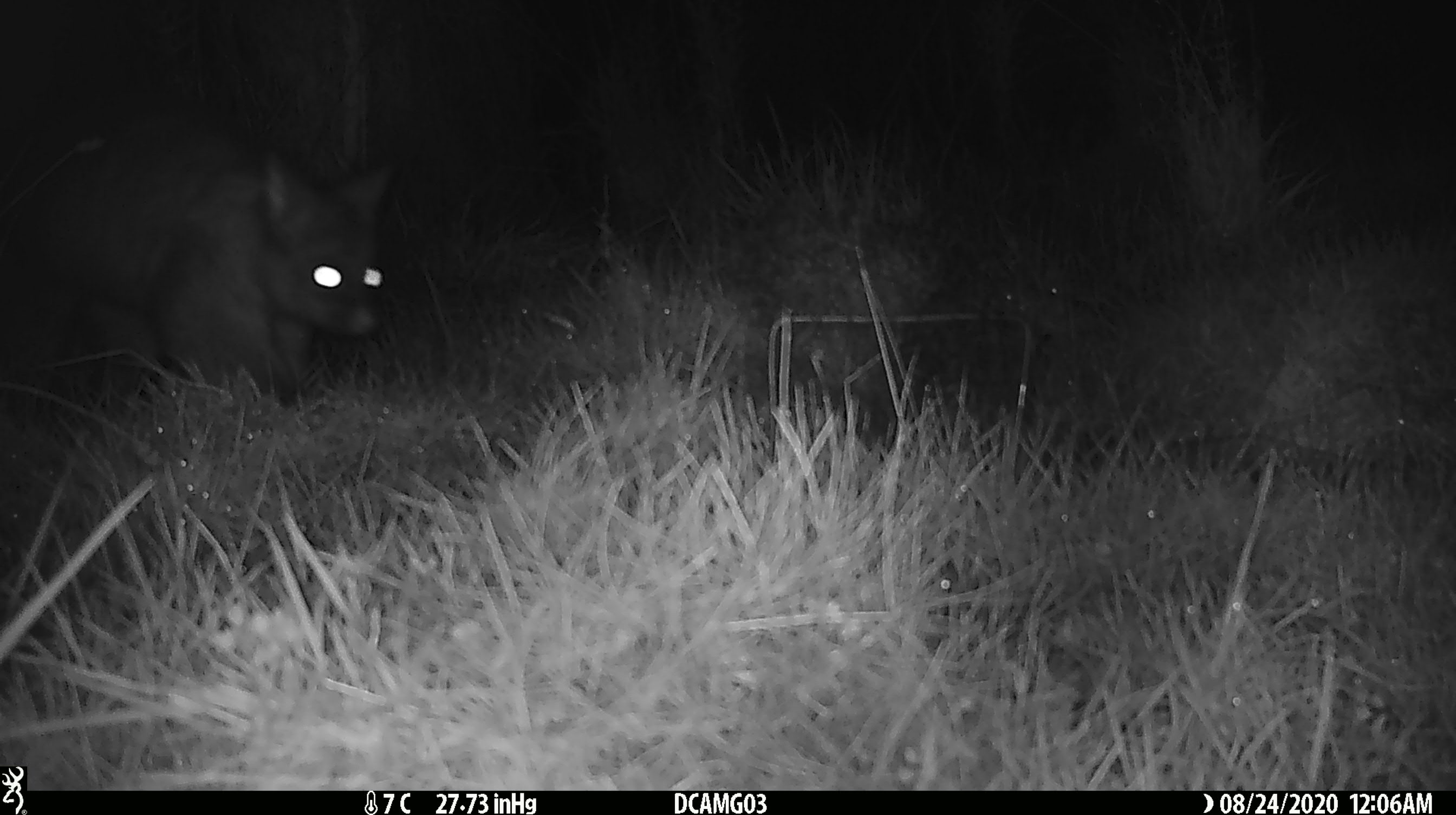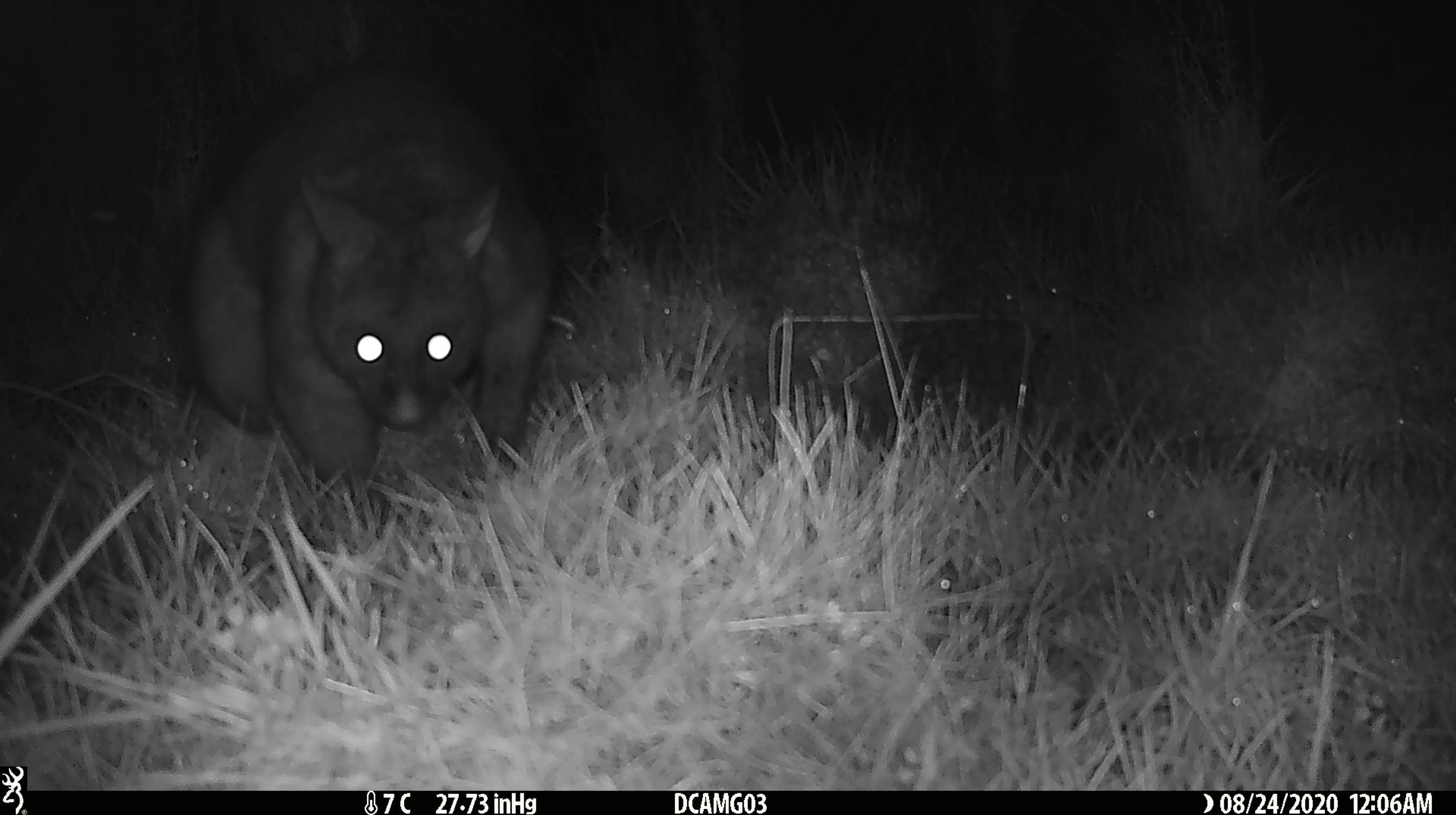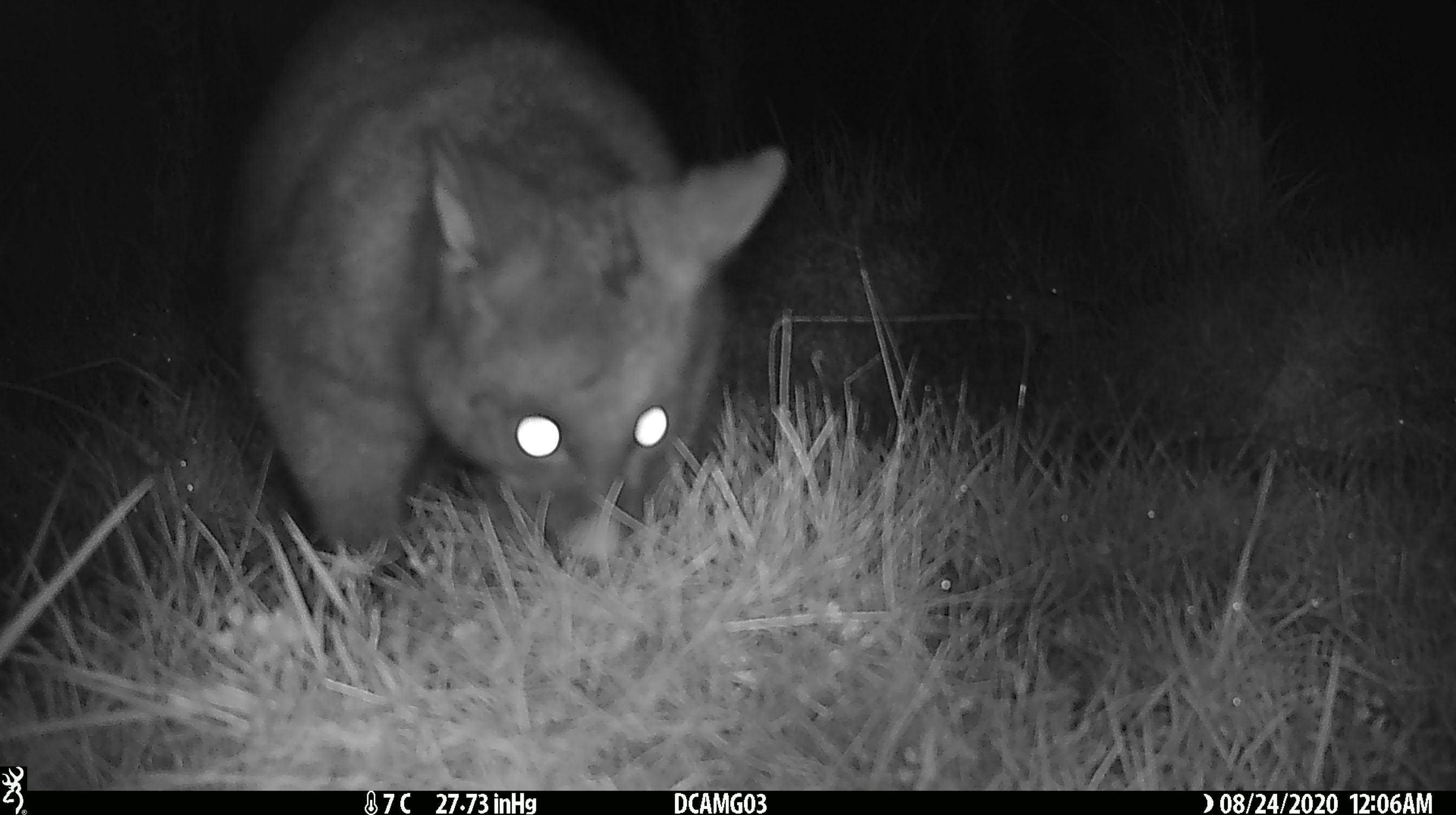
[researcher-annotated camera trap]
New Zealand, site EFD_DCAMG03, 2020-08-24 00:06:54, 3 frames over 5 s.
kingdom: Animalia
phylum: Chordata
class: Mammalia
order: Diprotodontia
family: Phalangeridae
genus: Trichosurus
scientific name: Trichosurus vulpecula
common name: common brushtail possum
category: possum